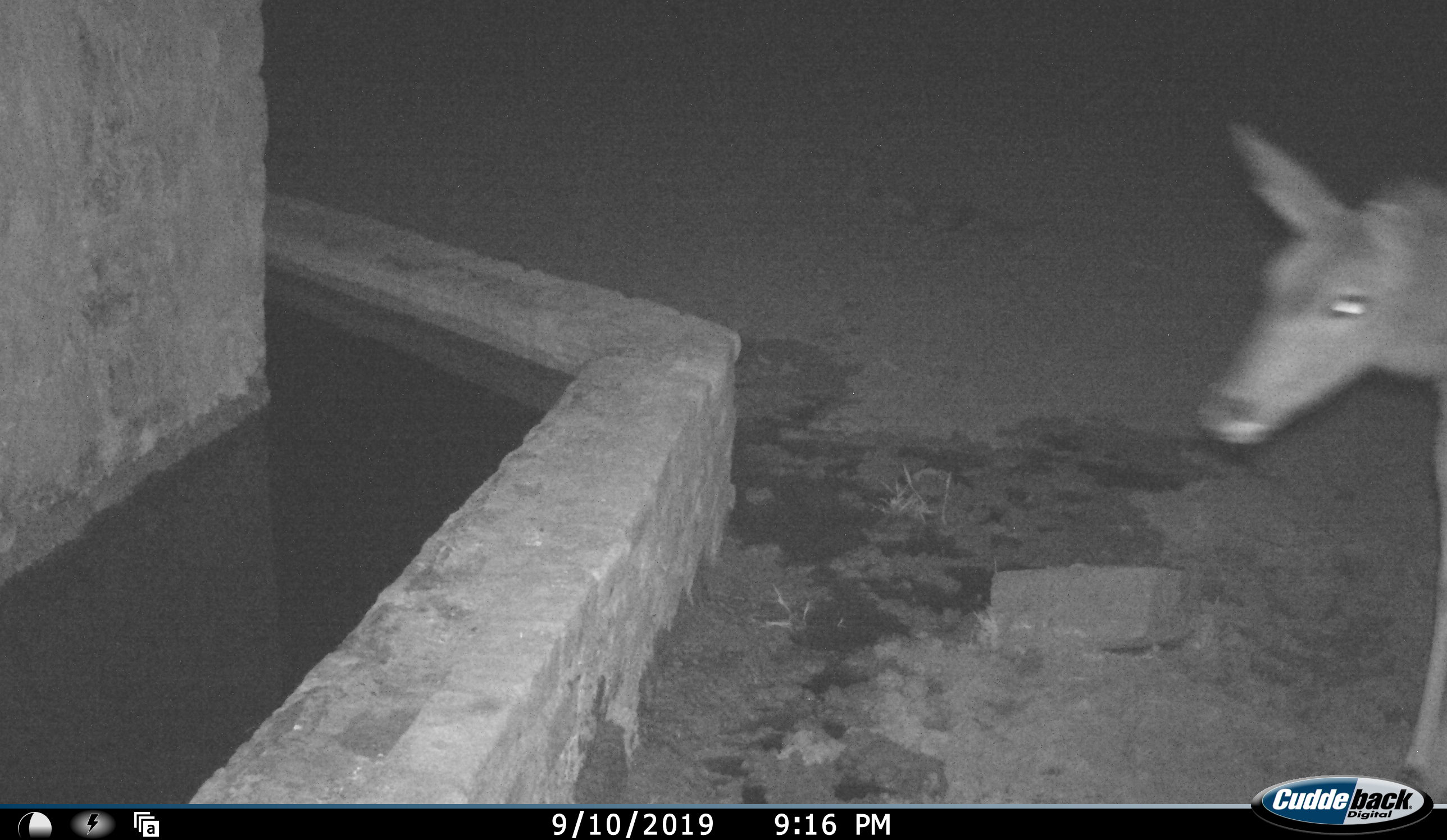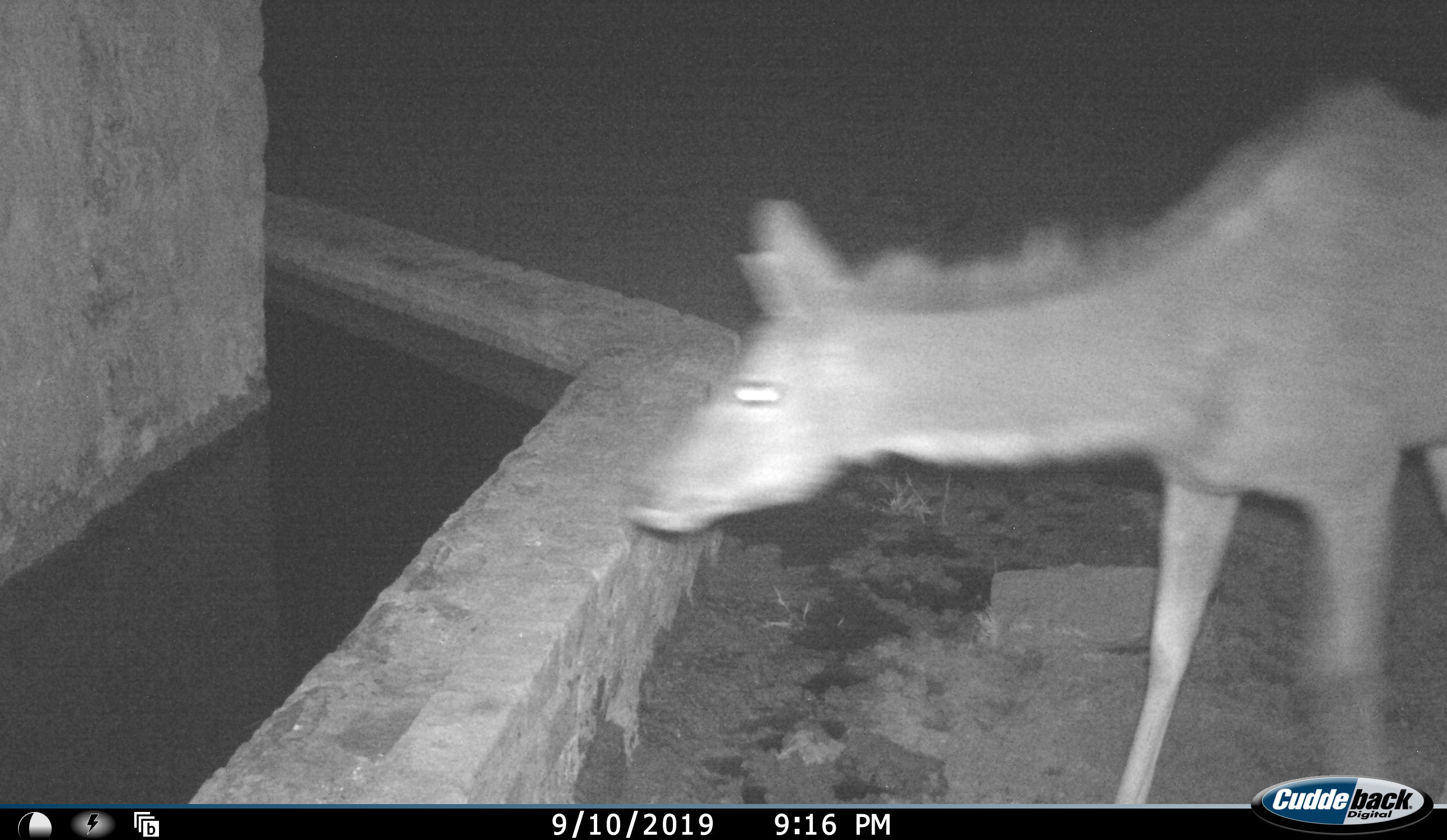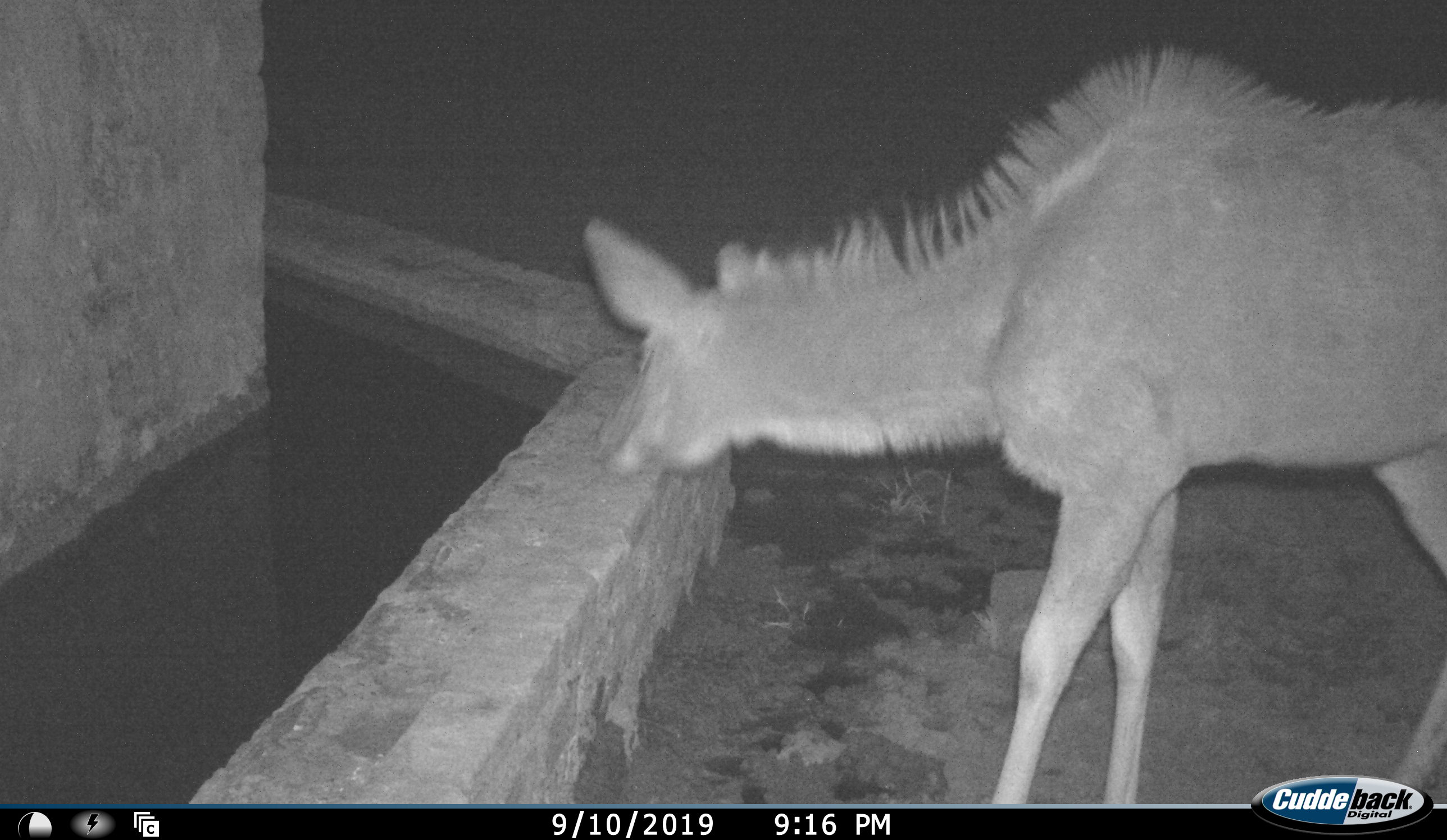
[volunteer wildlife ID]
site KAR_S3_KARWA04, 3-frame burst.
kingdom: Animalia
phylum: Chordata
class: Mammalia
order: Artiodactyla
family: Bovidae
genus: Tragelaphus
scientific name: Tragelaphus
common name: kudu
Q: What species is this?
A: Kudu (Tragelaphus).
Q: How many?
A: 1.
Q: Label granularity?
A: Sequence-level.